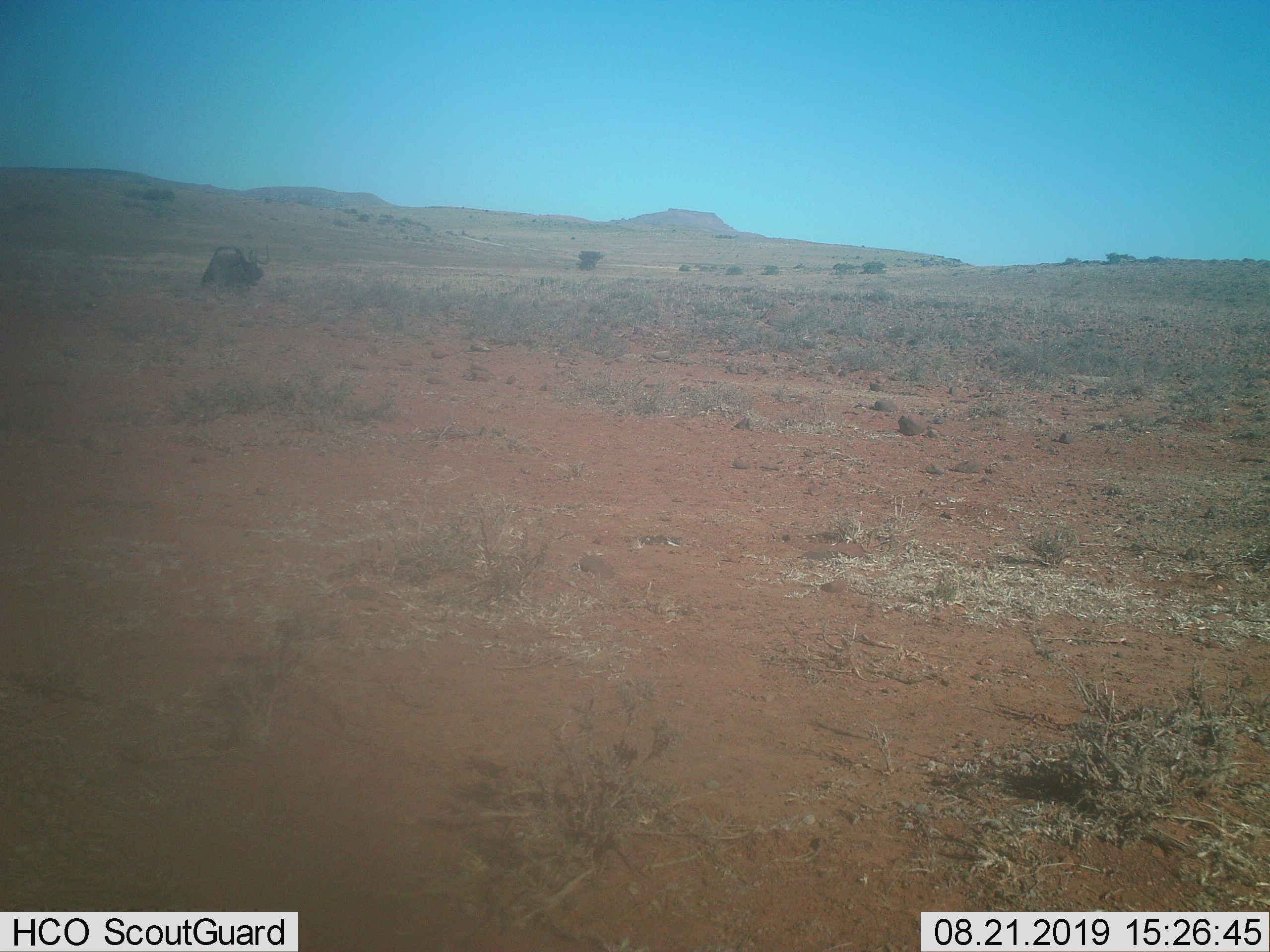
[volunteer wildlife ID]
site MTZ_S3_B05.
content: unidentified animal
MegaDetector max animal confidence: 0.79